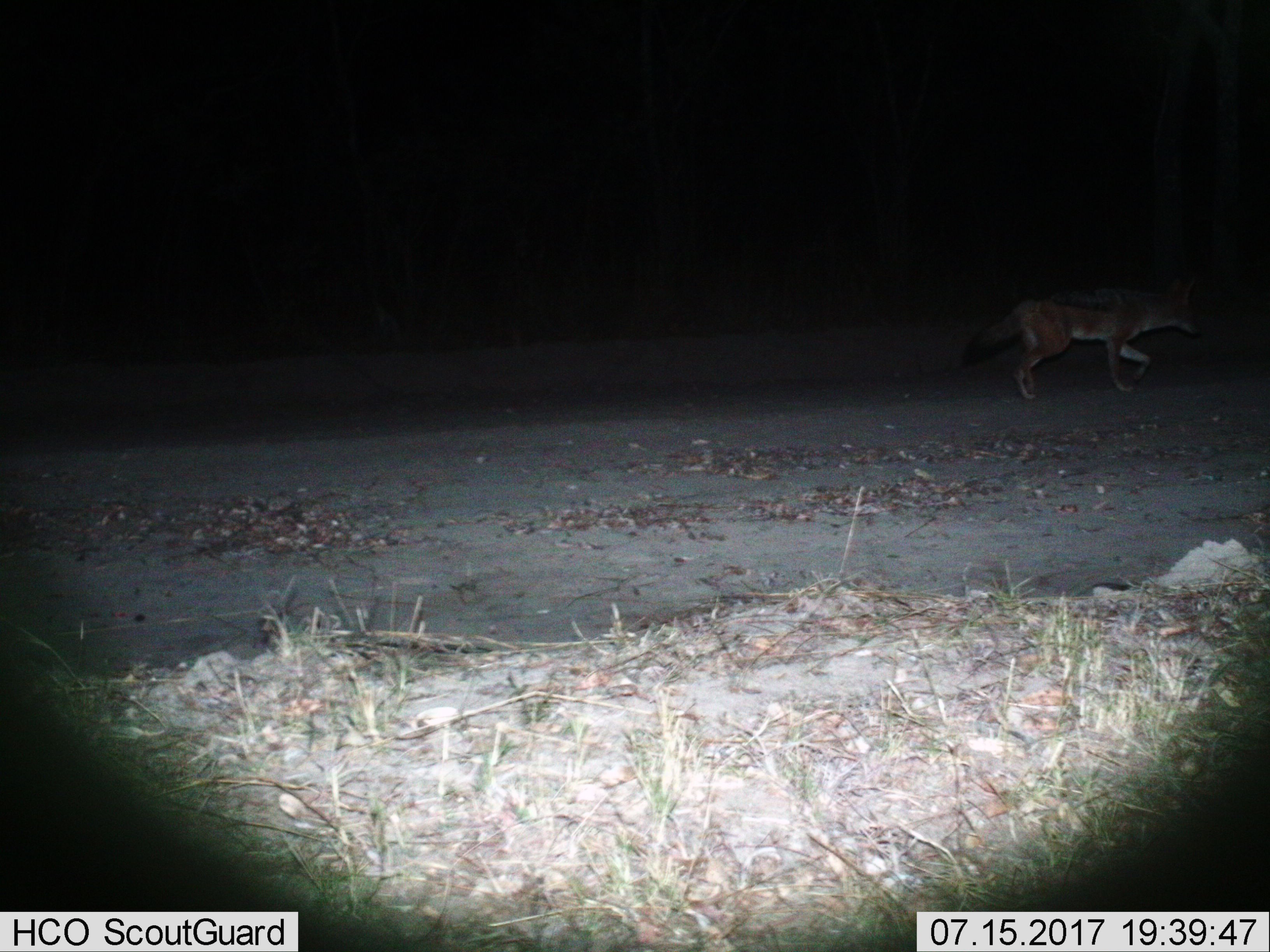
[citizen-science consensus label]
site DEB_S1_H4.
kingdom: Animalia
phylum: Chordata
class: Mammalia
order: Carnivora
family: Canidae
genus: Lupulella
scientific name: Lupulella mesomelas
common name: black-backed jackal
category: jackalblackbacked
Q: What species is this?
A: Jackalblackbacked (black-backed jackal) (Lupulella mesomelas).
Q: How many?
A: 1.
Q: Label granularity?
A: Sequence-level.